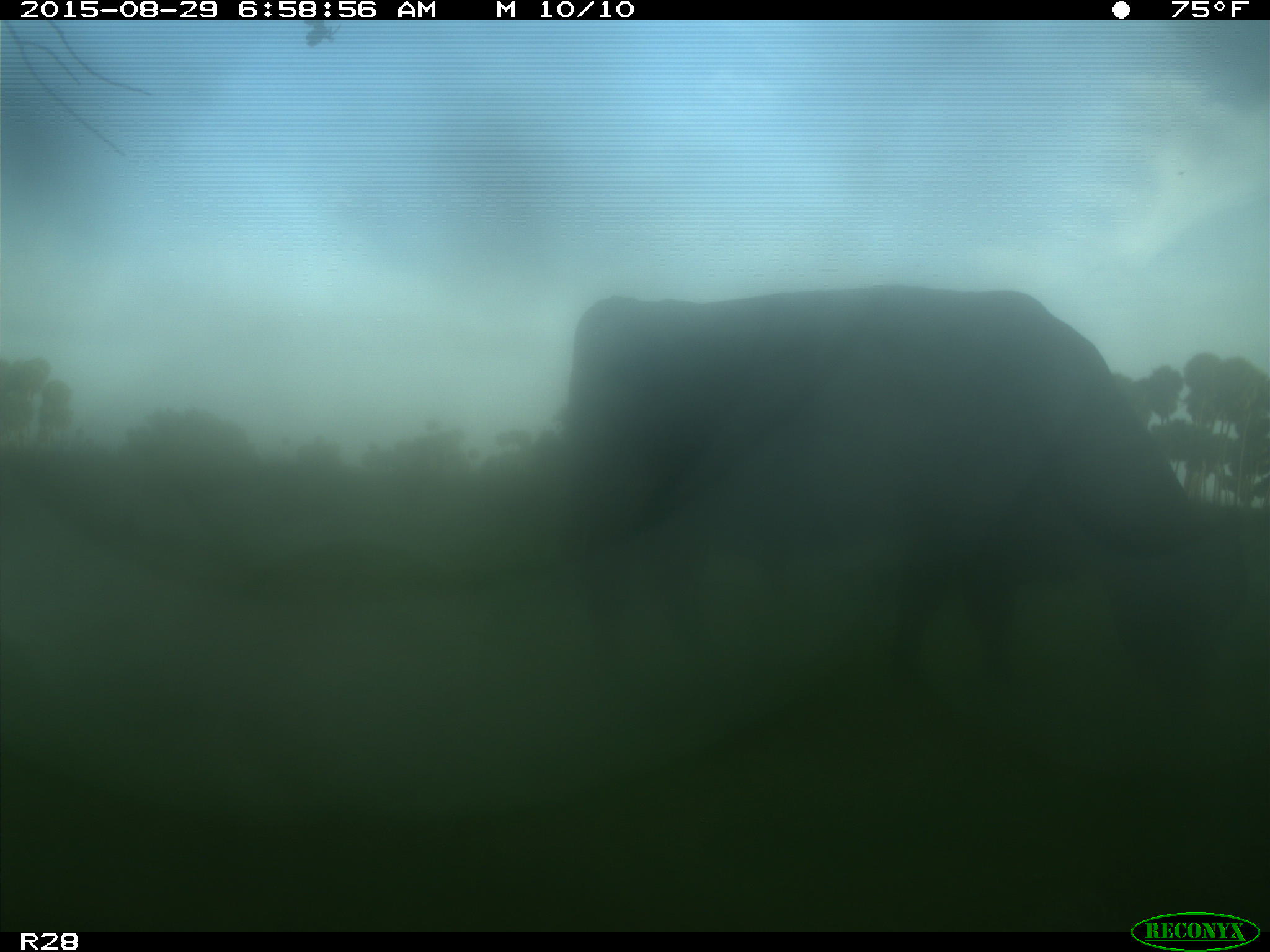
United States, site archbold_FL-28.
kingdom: Animalia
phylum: Chordata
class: Mammalia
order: Artiodactyla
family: Bovidae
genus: Bos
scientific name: Bos taurus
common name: domestic cow